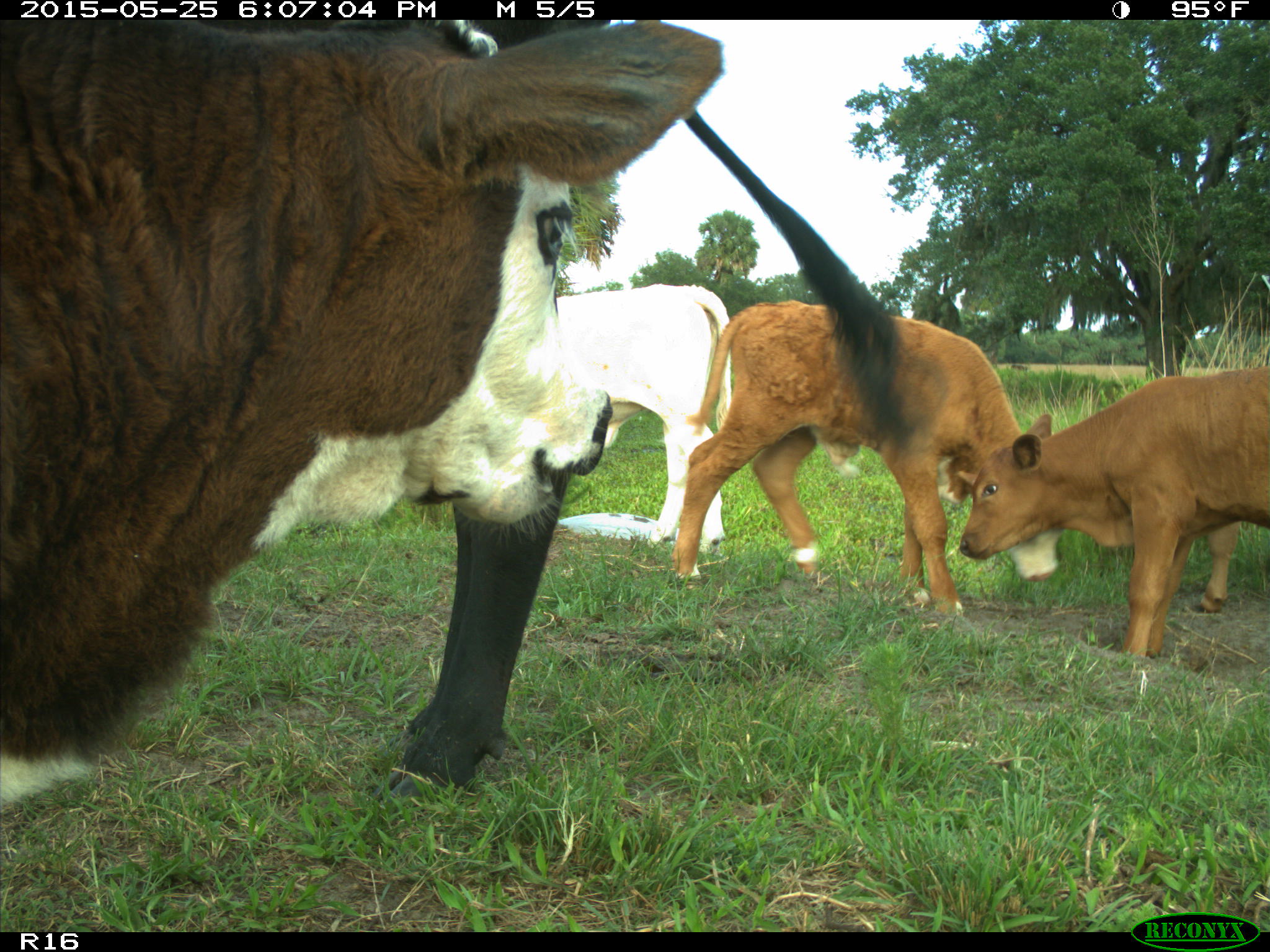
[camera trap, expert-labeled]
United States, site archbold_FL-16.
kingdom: Animalia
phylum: Chordata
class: Mammalia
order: Artiodactyla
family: Bovidae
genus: Bos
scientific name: Bos taurus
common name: domestic cow